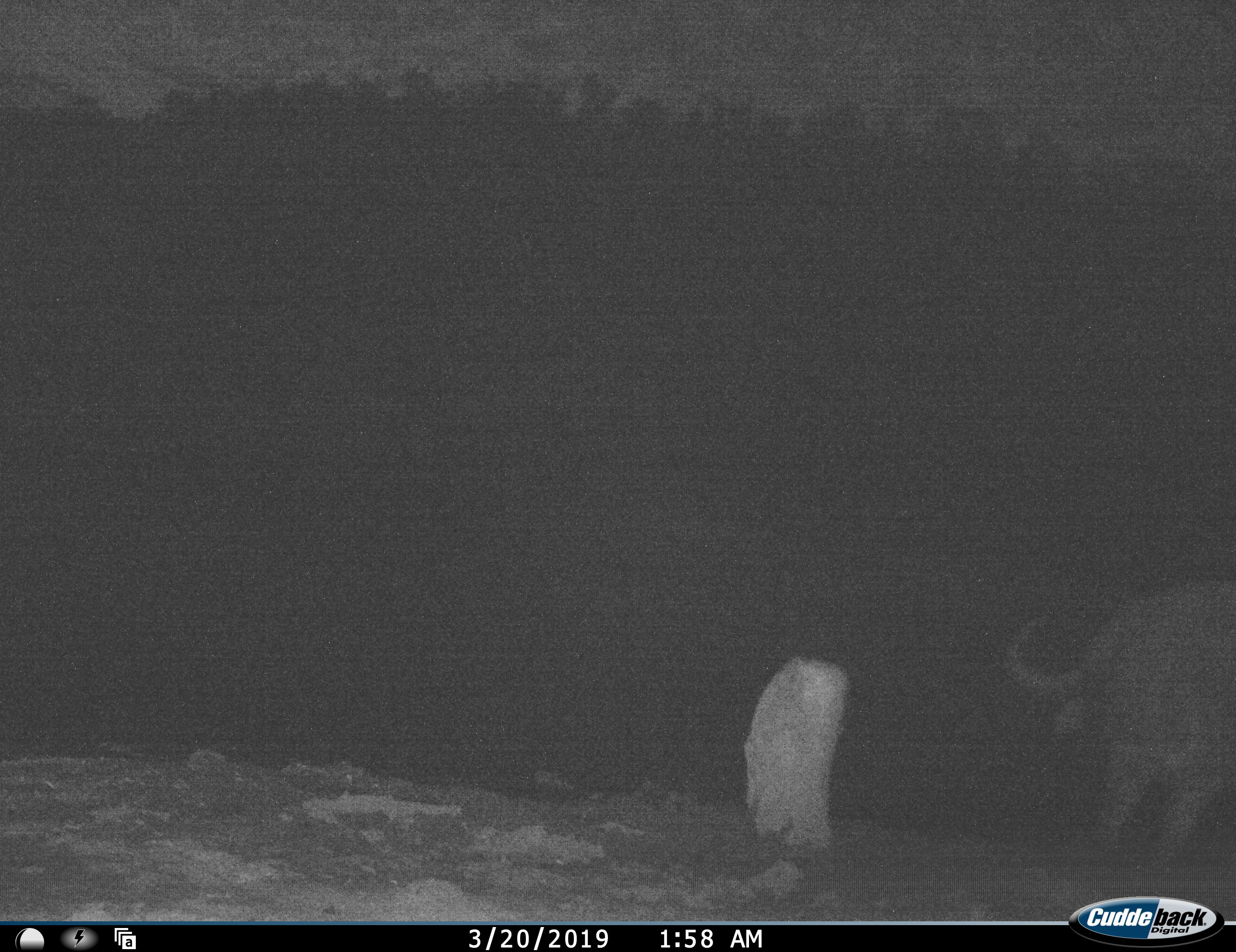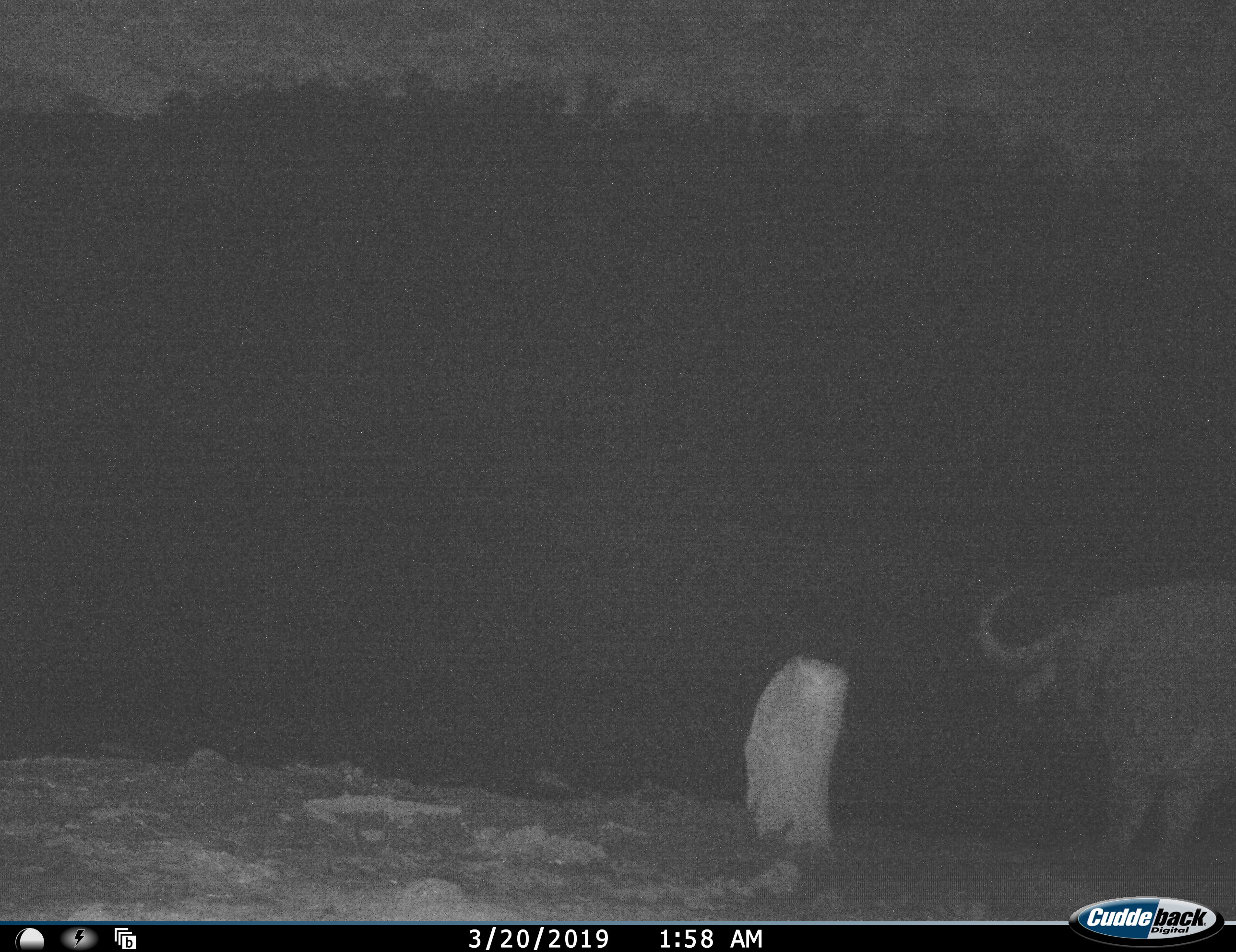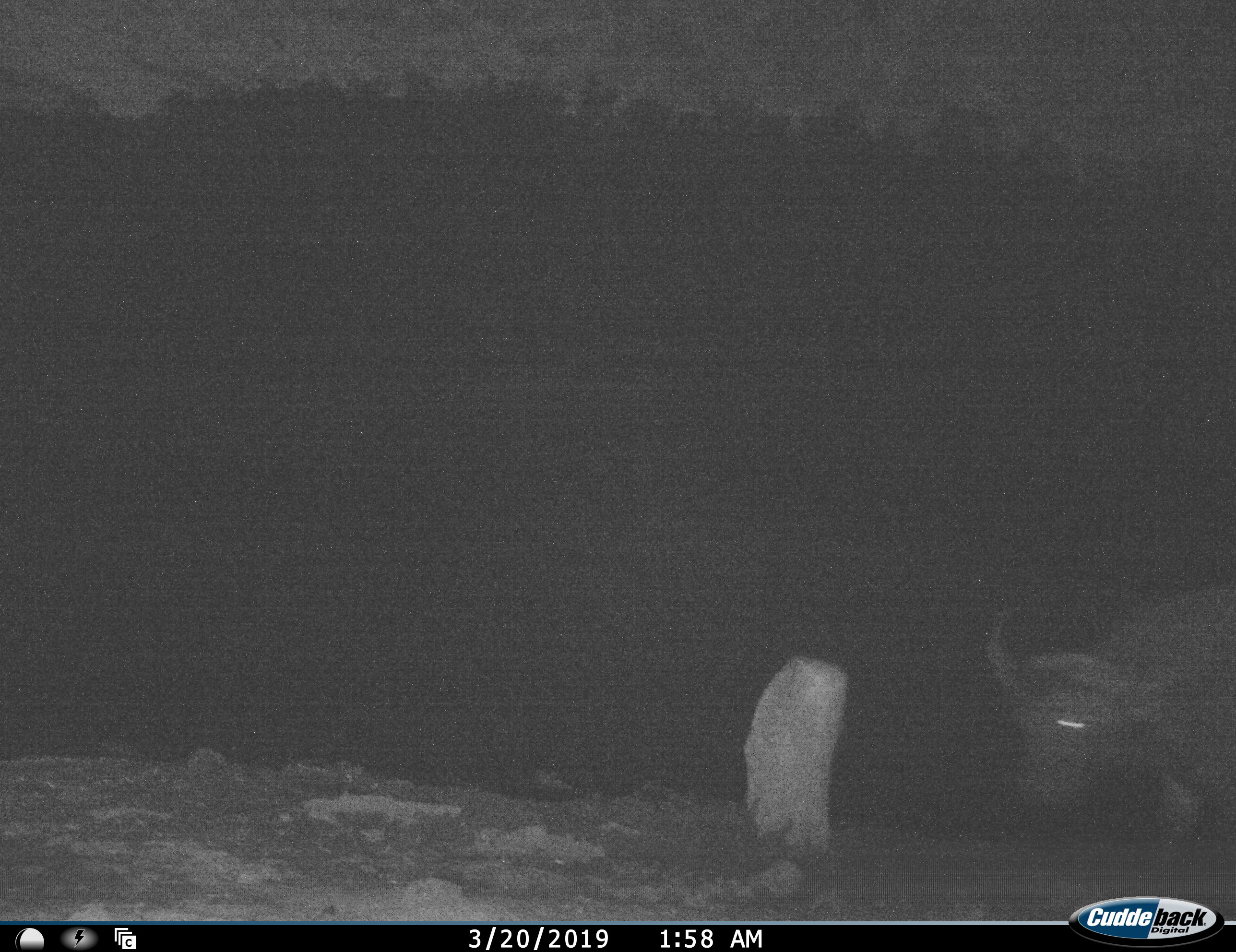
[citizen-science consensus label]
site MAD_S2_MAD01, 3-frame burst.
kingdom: Animalia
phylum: Chordata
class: Mammalia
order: Artiodactyla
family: Bovidae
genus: Syncerus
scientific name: Syncerus caffer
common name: african buffalo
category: buffalo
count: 1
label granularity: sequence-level